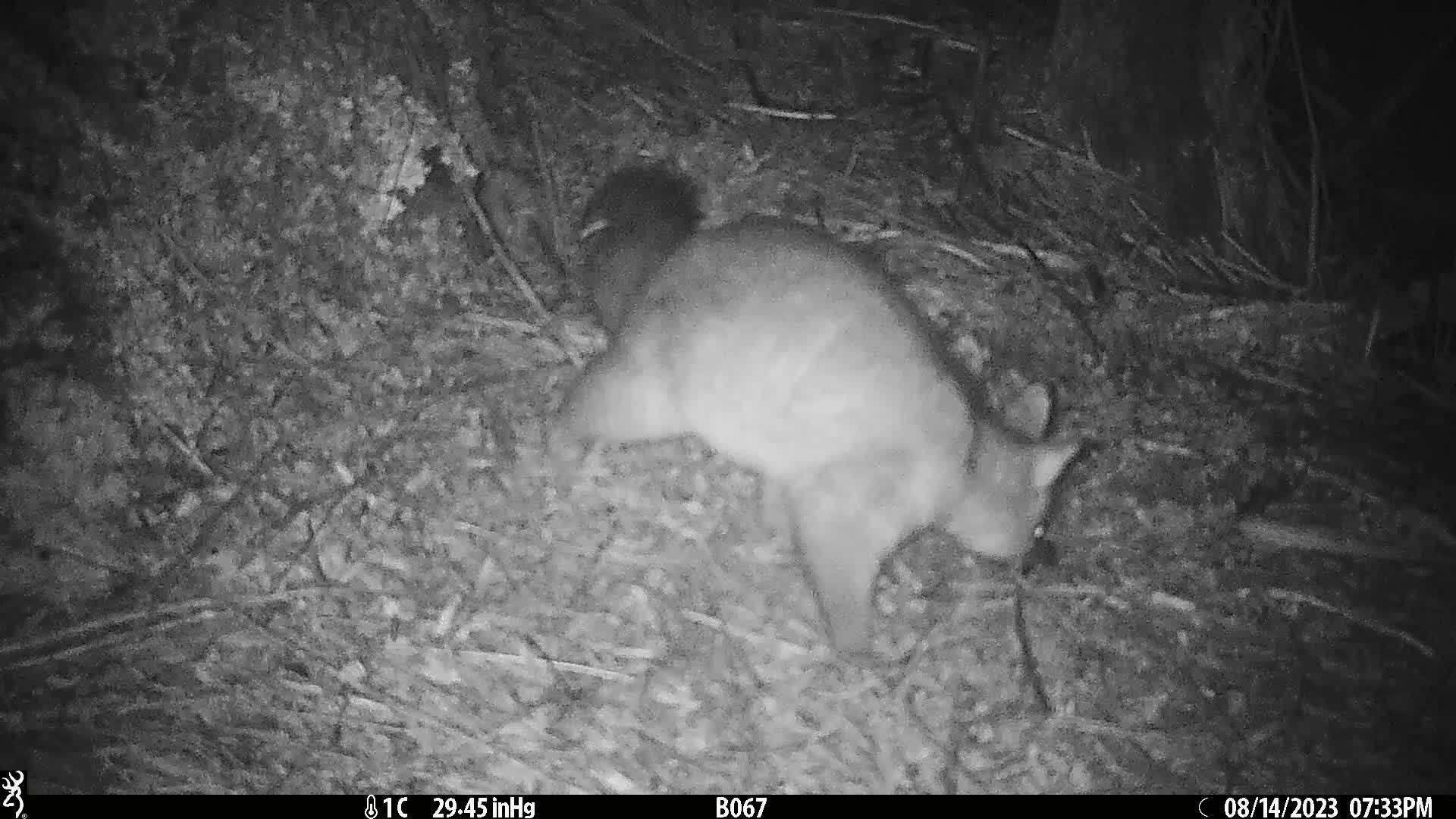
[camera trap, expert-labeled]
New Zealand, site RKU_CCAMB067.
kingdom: Animalia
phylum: Chordata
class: Mammalia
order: Diprotodontia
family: Phalangeridae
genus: Trichosurus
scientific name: Trichosurus vulpecula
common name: common brushtail possum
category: possum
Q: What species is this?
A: Possum (common brushtail possum) (Trichosurus vulpecula).